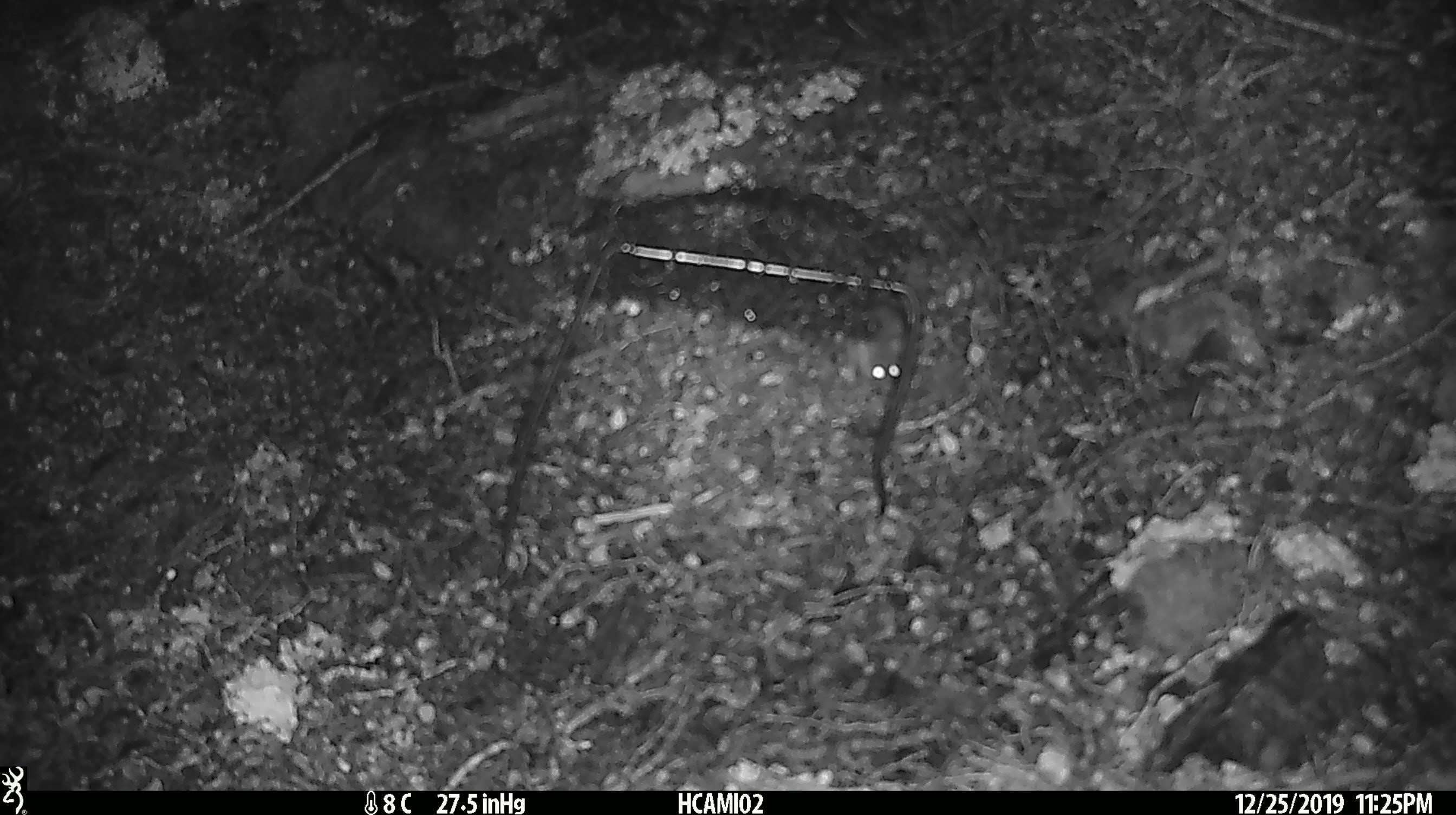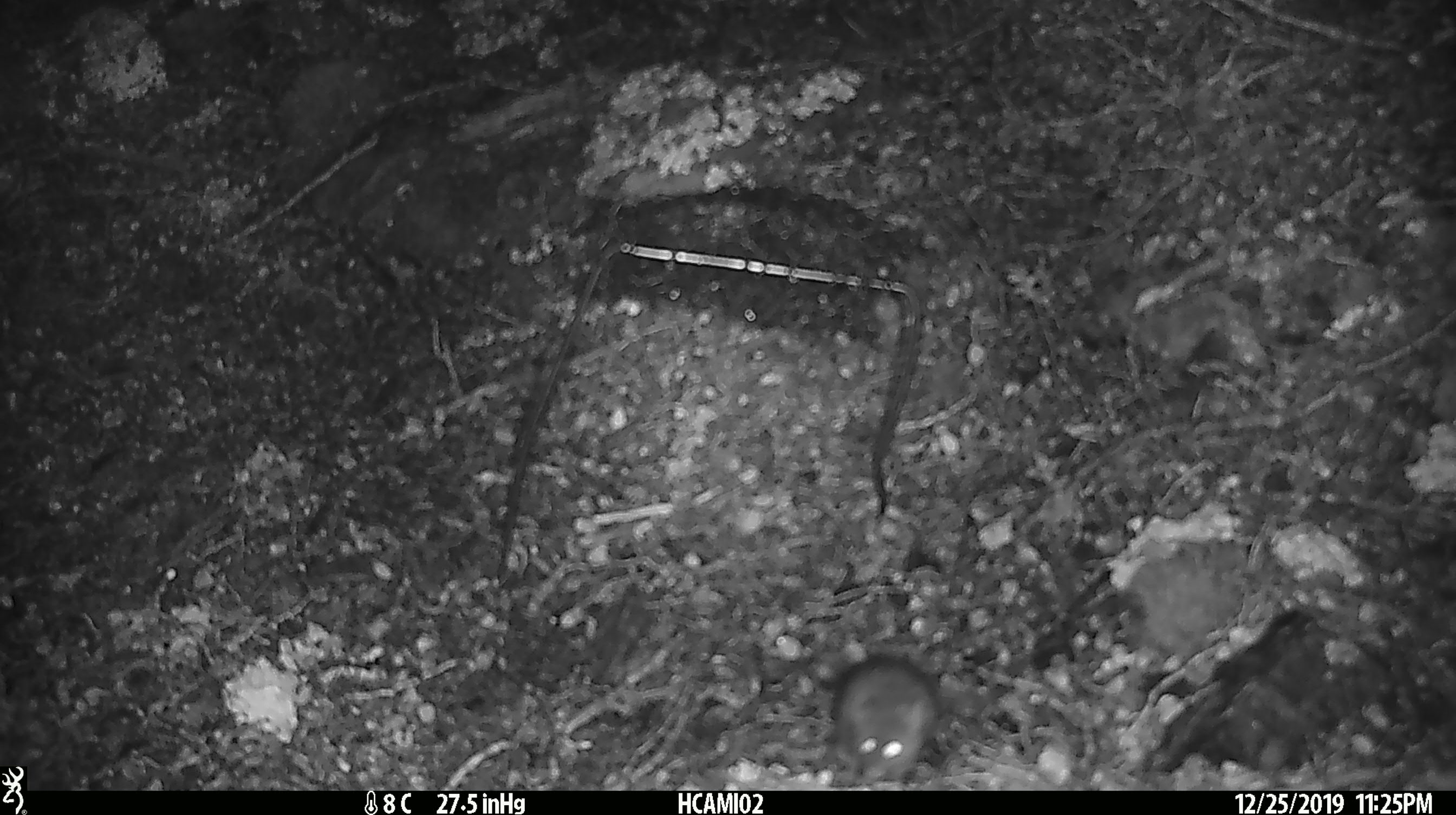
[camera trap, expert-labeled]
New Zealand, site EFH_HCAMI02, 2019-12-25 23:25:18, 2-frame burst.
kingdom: Animalia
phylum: Chordata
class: Mammalia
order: Rodentia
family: Muridae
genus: Mus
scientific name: Mus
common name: mouse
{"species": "mouse (Mus)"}